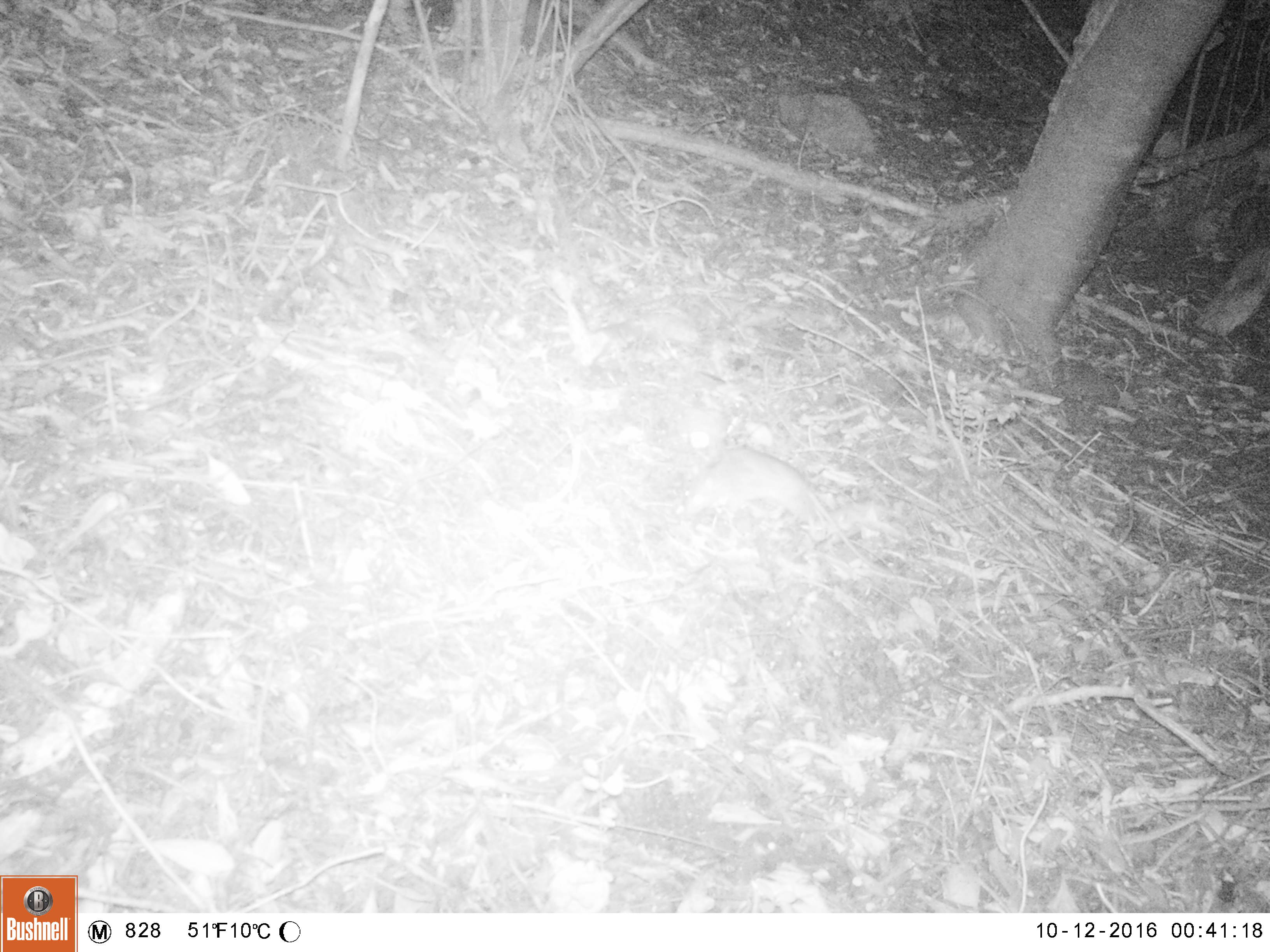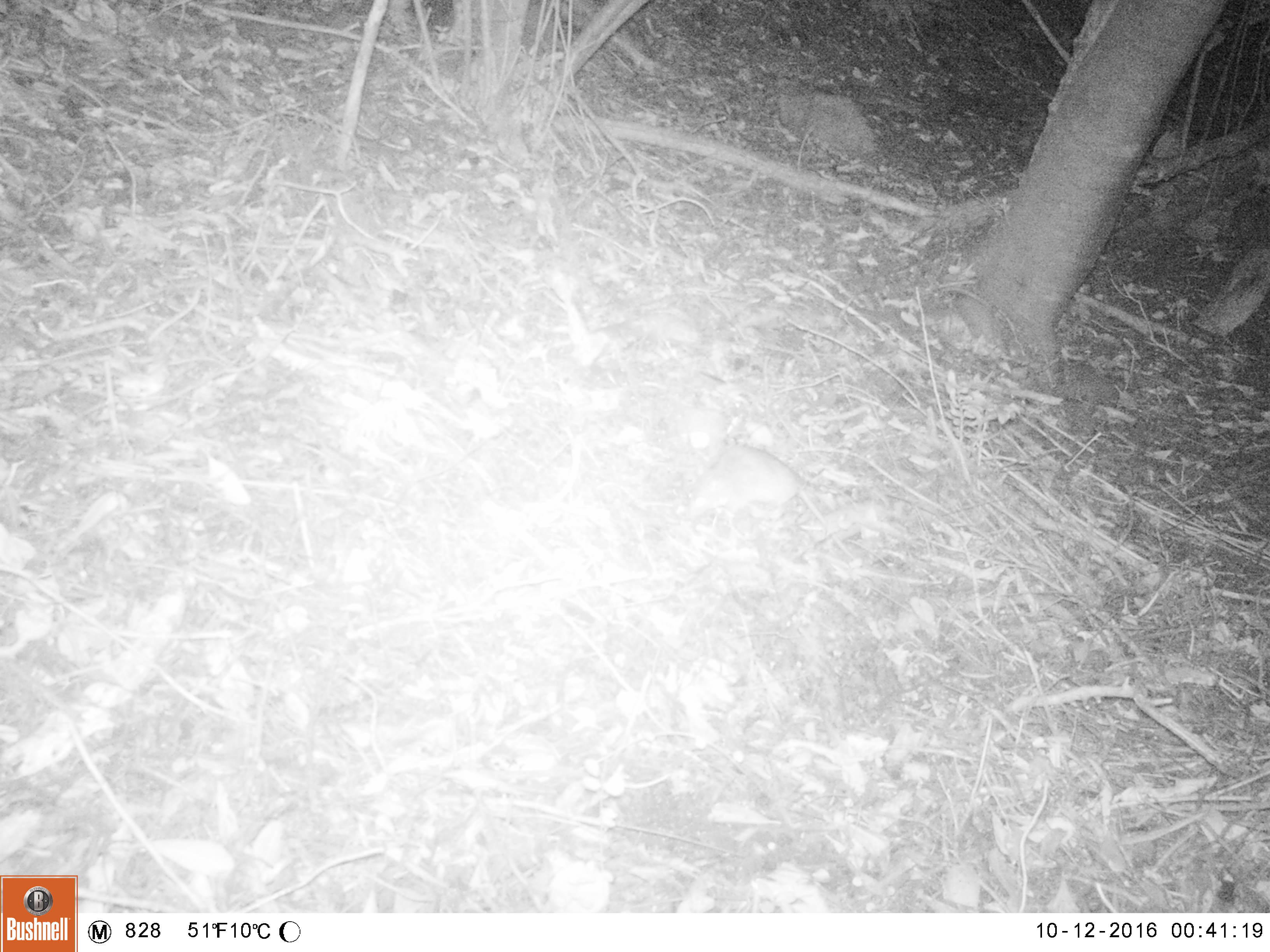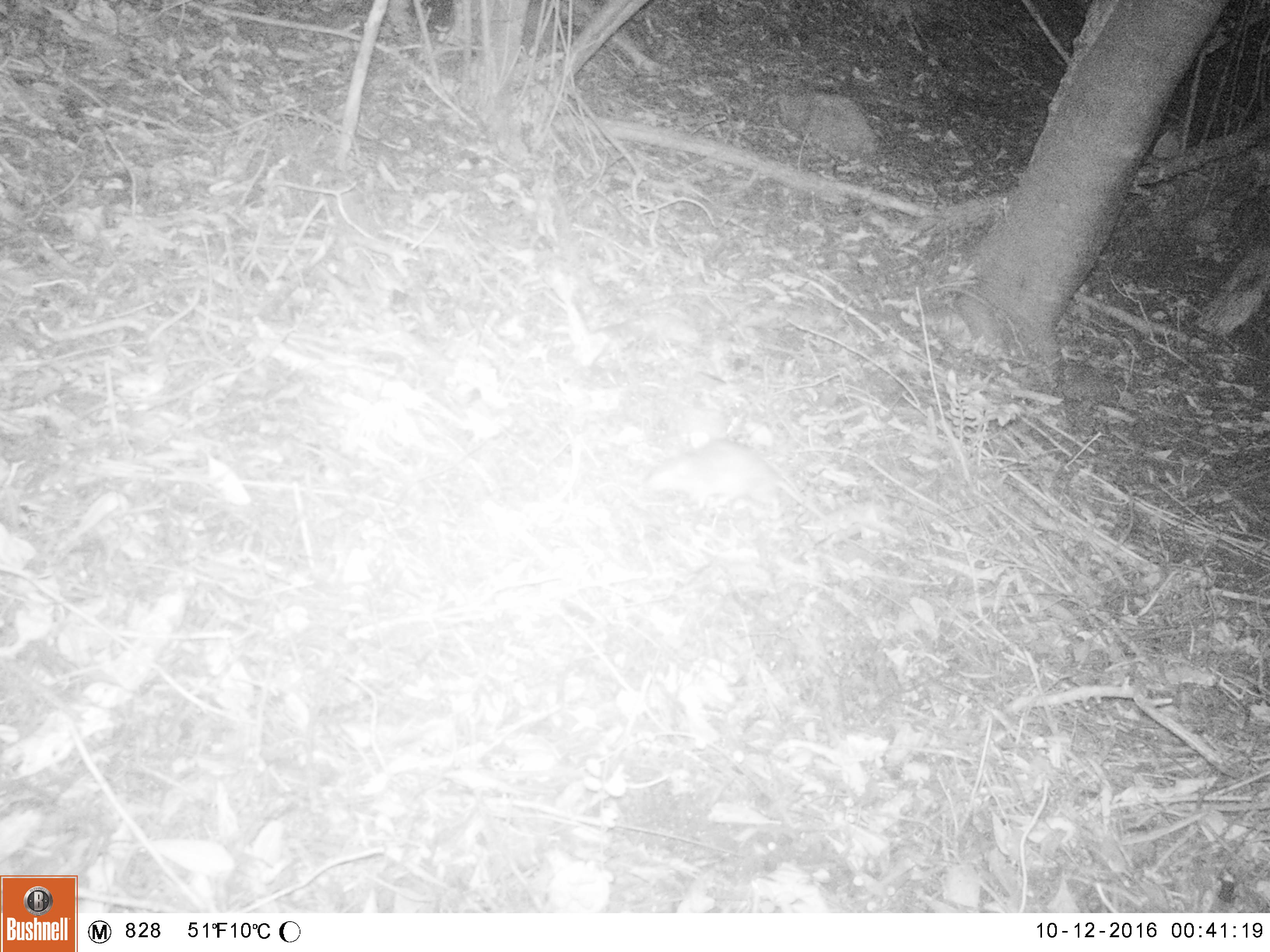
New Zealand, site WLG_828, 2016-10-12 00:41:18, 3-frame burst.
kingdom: Animalia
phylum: Chordata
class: Mammalia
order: Rodentia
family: Muridae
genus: Rattus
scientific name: Rattus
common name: rat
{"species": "rat (Rattus)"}